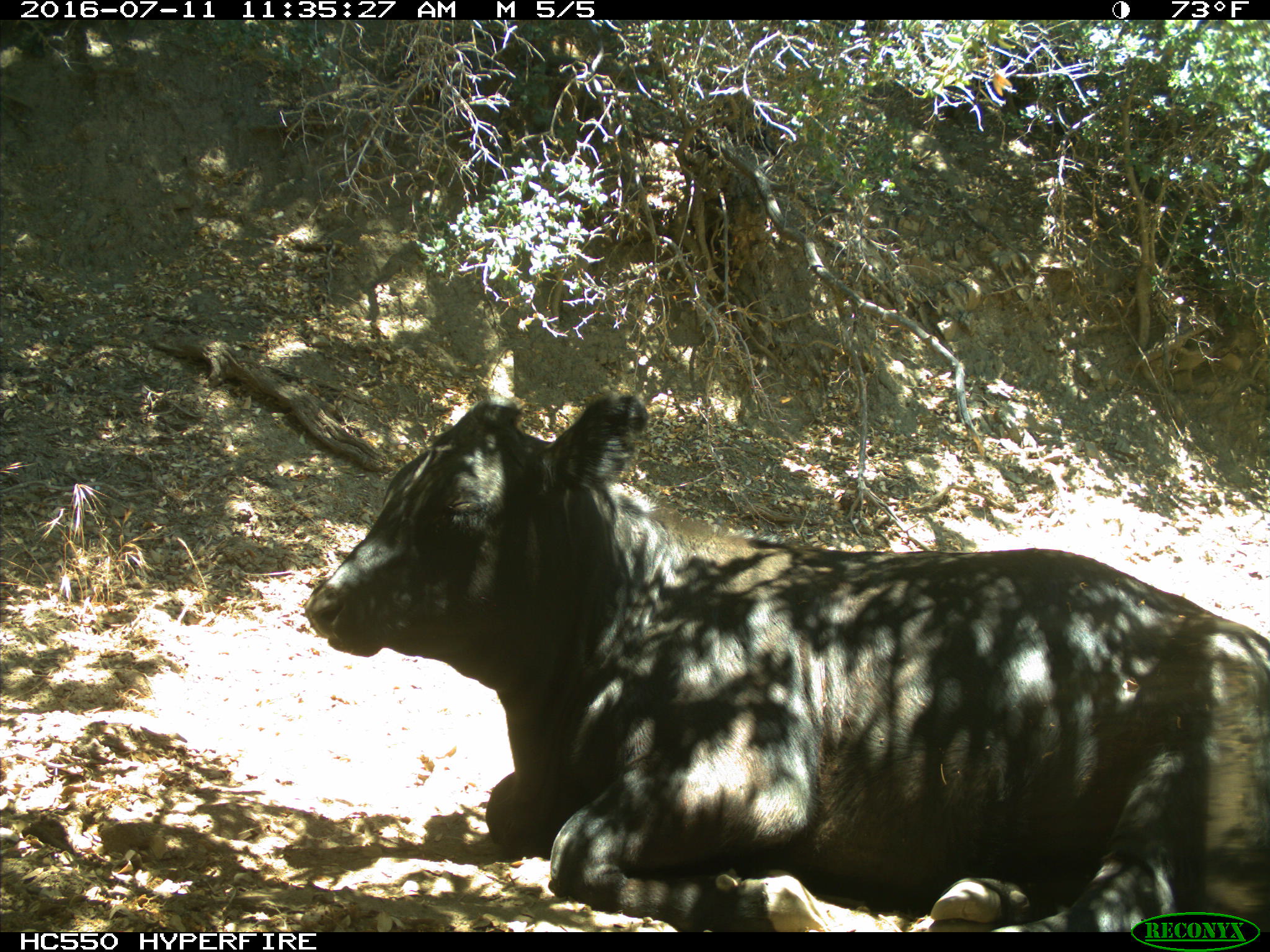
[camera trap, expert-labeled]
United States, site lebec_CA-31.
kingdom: Animalia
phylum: Chordata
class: Mammalia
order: Artiodactyla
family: Bovidae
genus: Bos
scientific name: Bos taurus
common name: domestic cow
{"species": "Bos taurus (domestic cow)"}